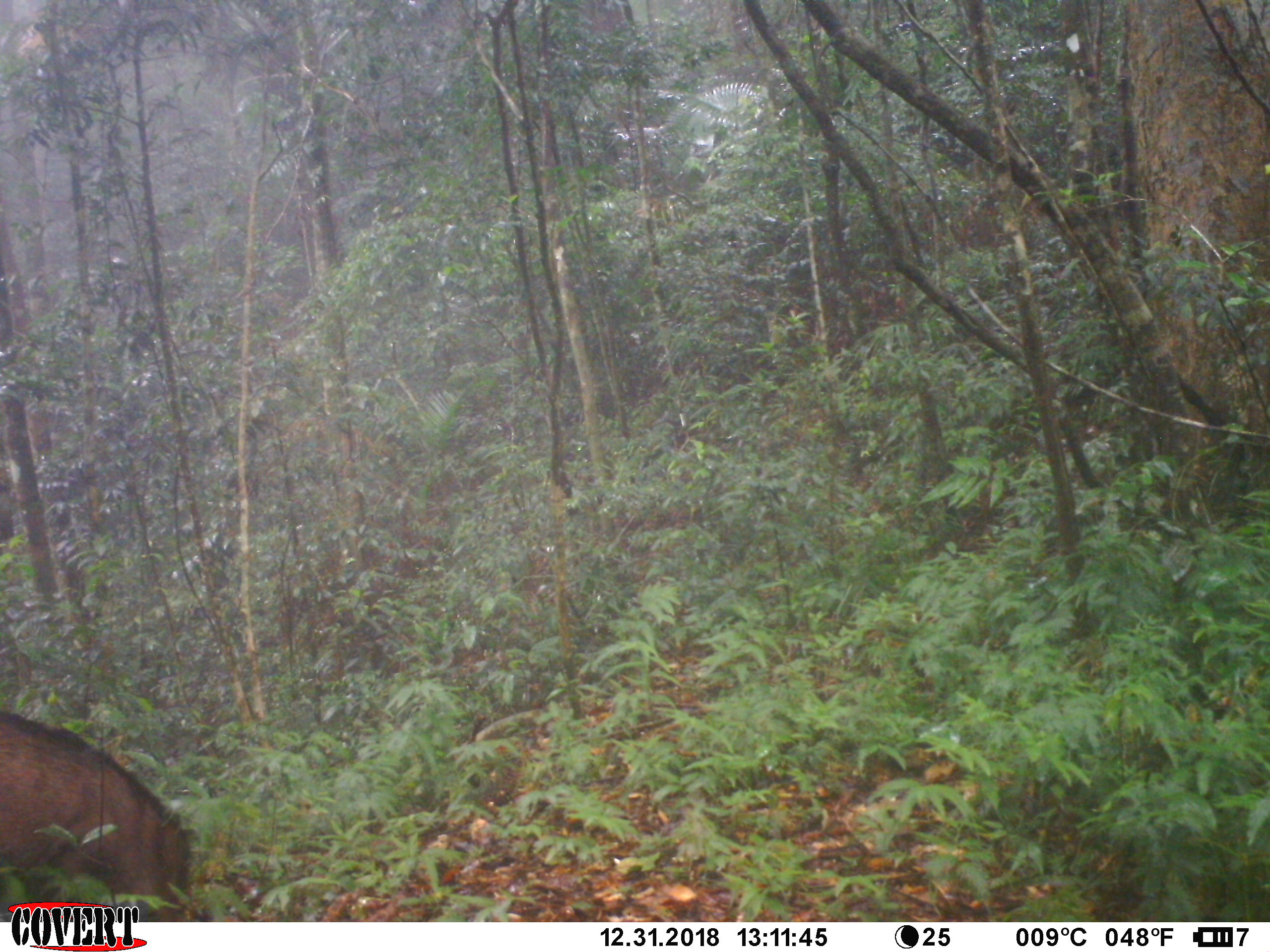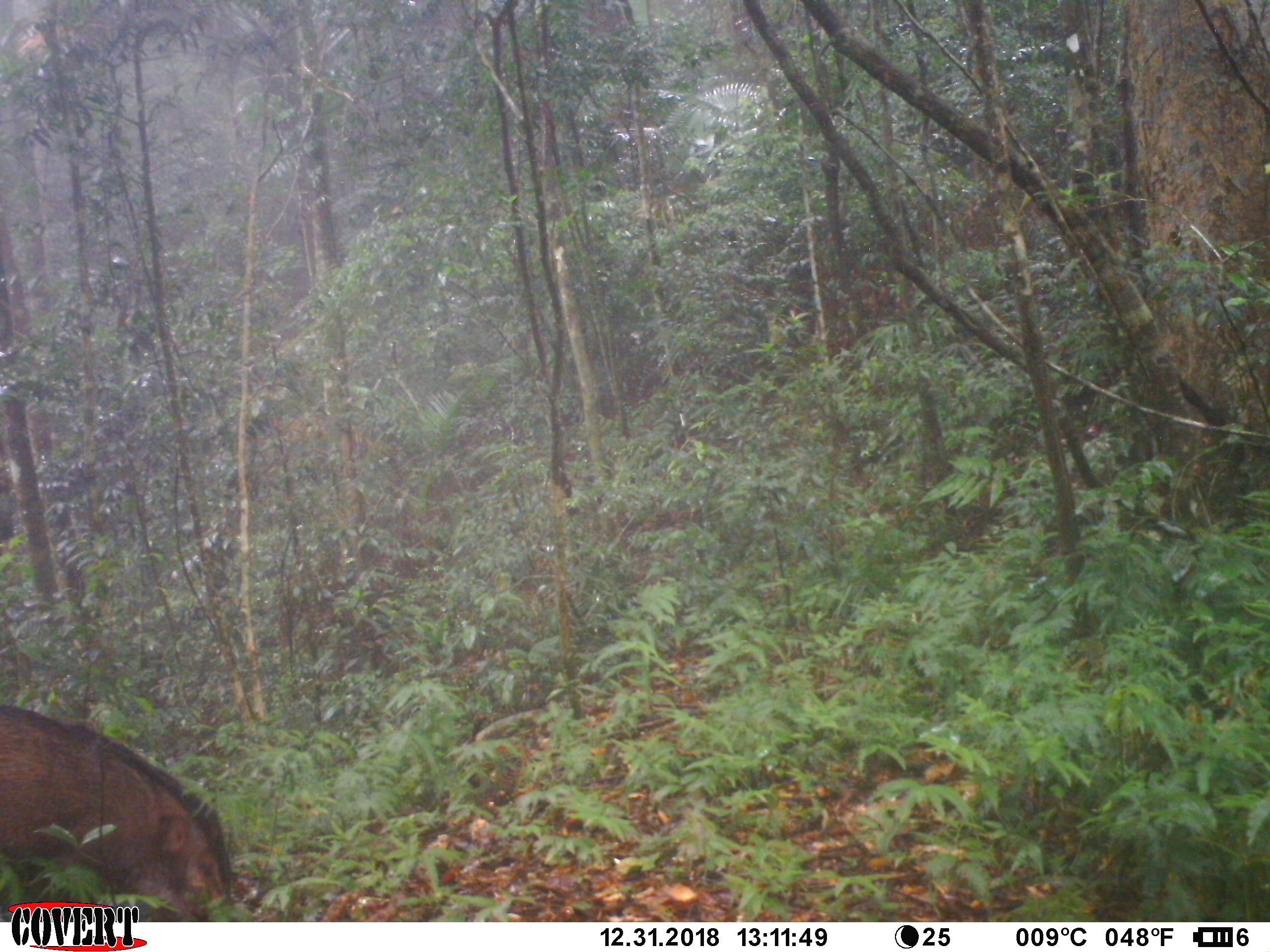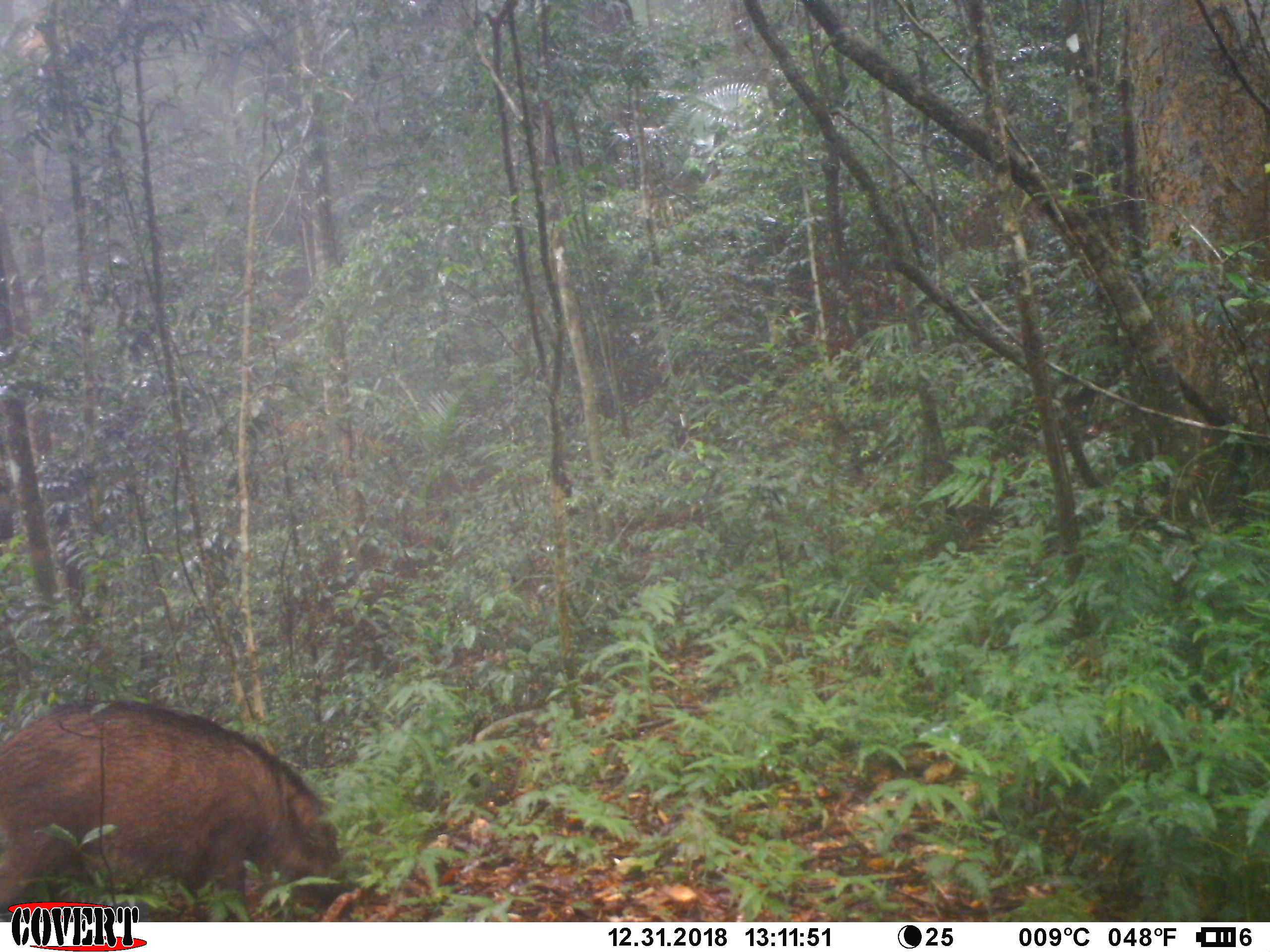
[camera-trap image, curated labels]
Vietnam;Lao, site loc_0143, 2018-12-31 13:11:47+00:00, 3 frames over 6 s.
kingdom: Animalia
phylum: Chordata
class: Mammalia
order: Artiodactyla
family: Suidae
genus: Sus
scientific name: Sus scrofa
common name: eurasian wild pig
Eurasian wild pig (Sus scrofa). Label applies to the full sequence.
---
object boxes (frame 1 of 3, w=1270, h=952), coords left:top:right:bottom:
eurasian wild pig: 1:705:203:920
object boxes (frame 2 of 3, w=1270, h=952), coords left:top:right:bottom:
eurasian wild pig: 0:699:238:918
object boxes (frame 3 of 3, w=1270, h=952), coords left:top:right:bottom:
eurasian wild pig: 0:698:363:919